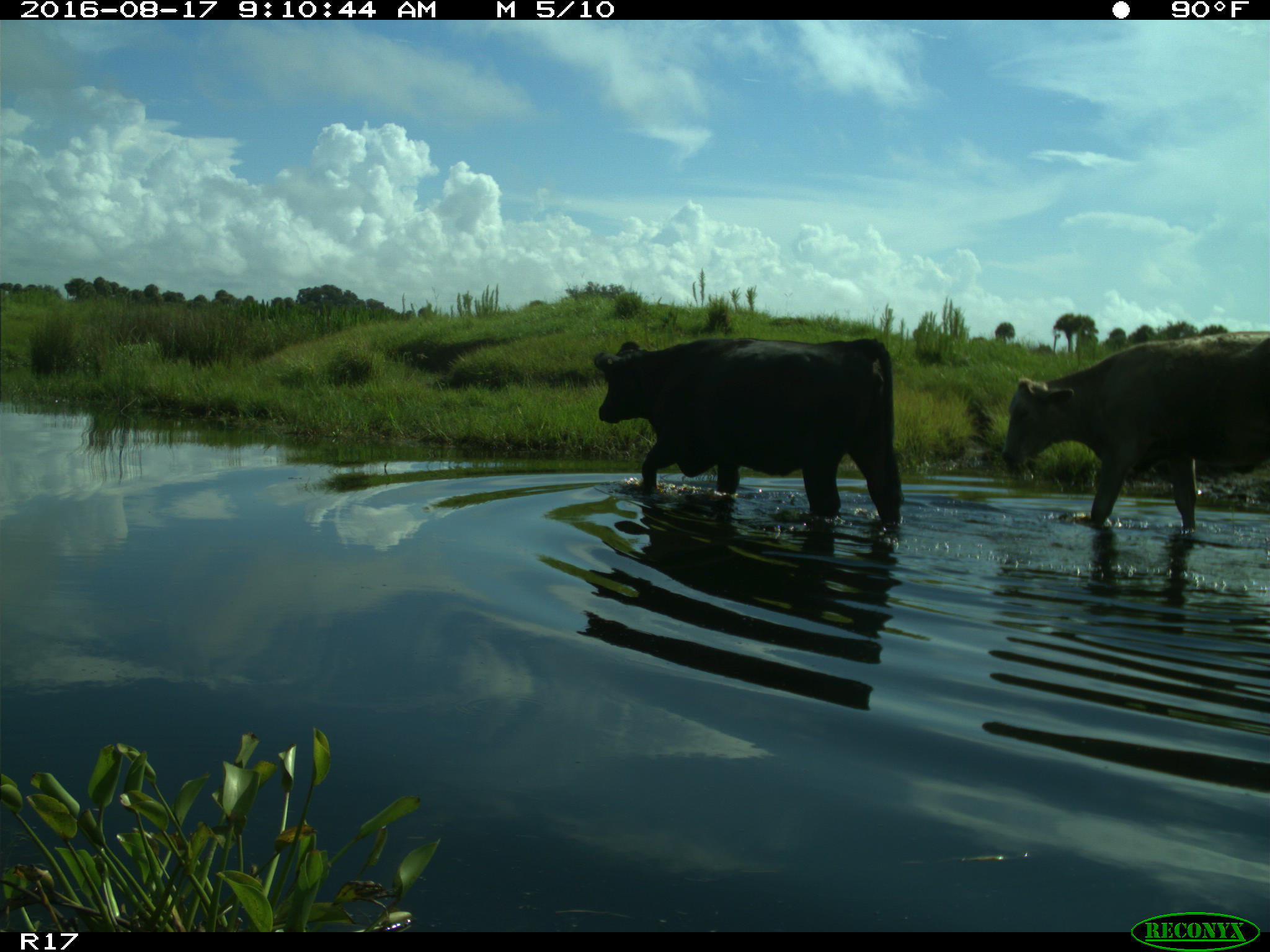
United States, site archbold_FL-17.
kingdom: Animalia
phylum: Chordata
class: Mammalia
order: Artiodactyla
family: Bovidae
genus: Bos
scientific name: Bos taurus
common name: domestic cow